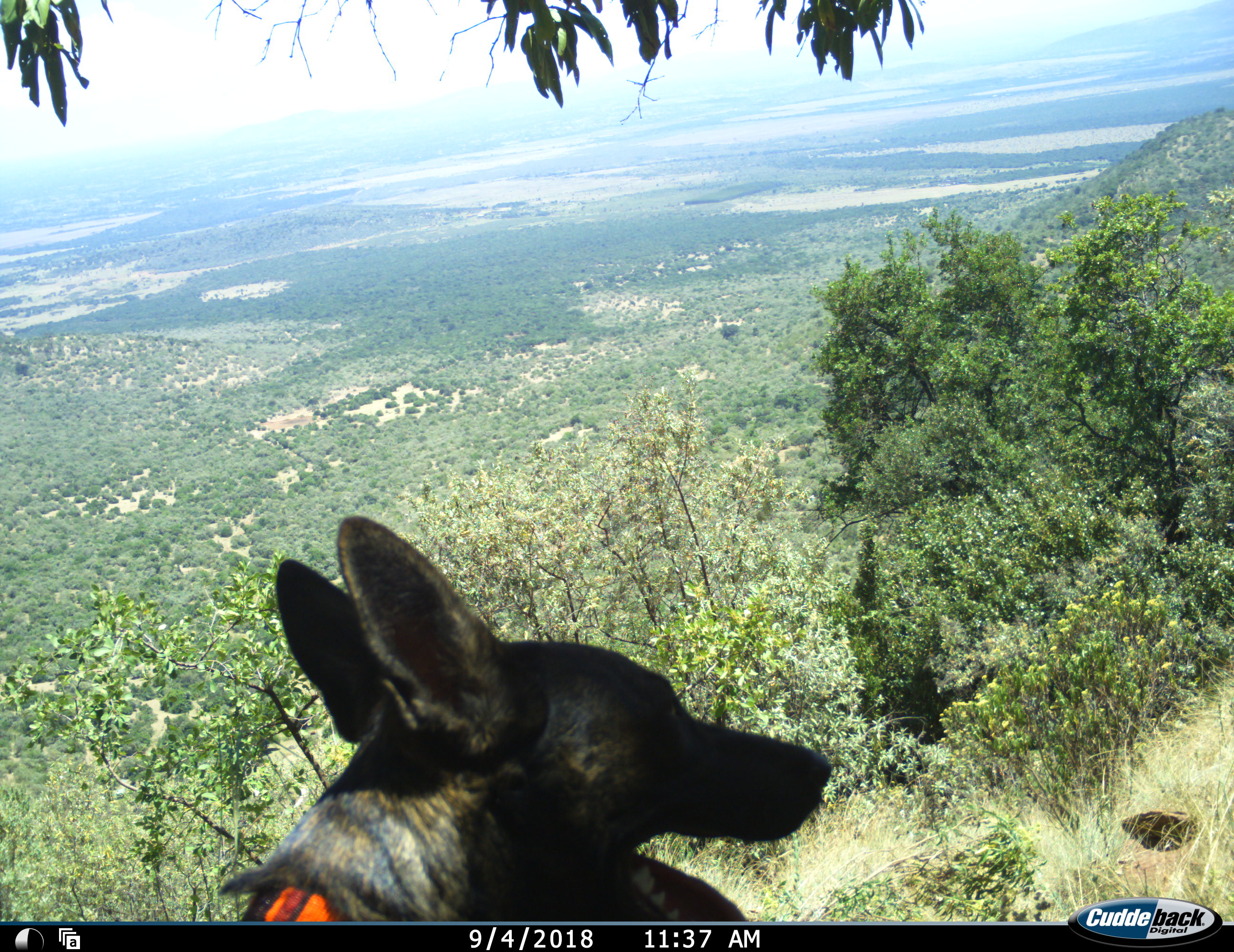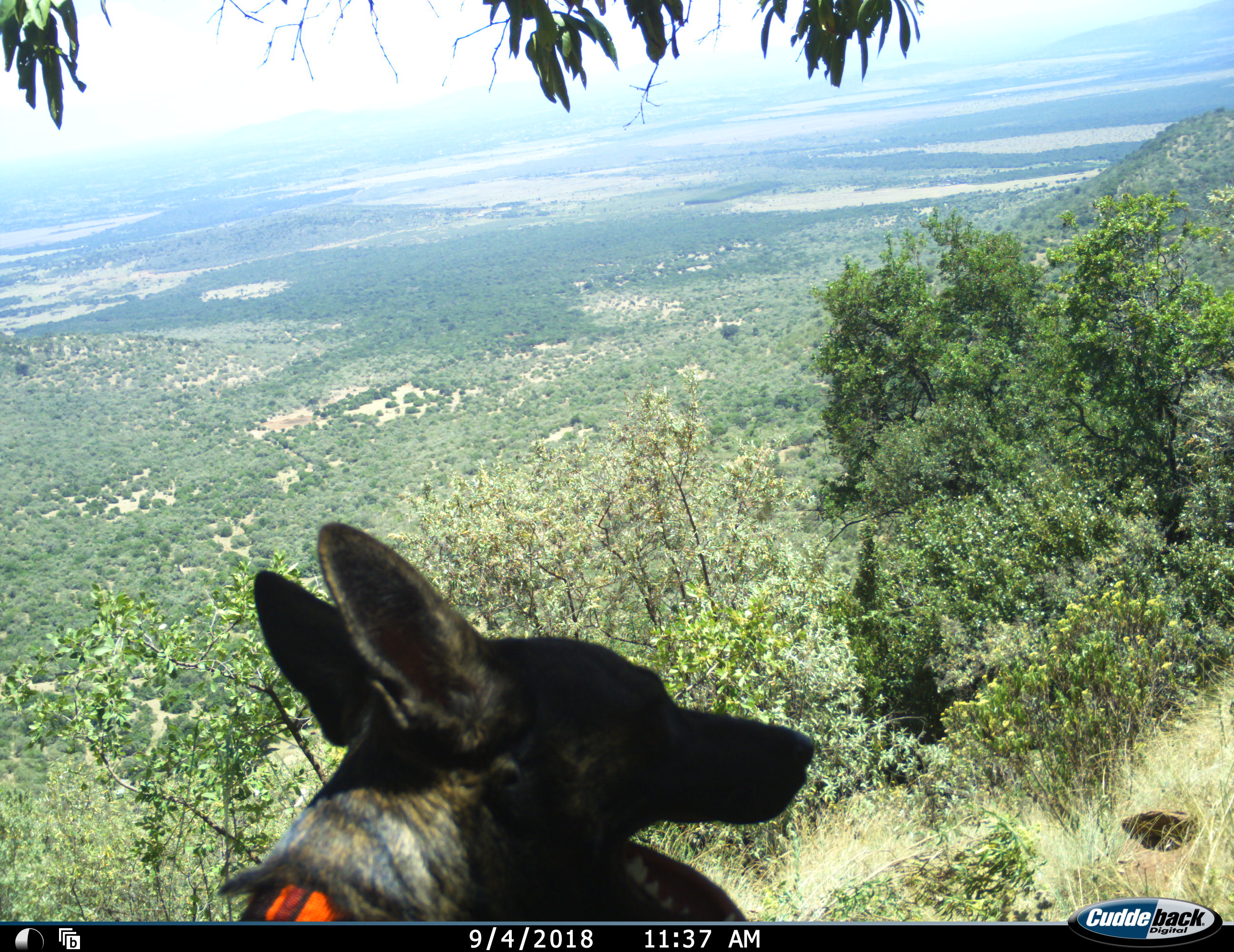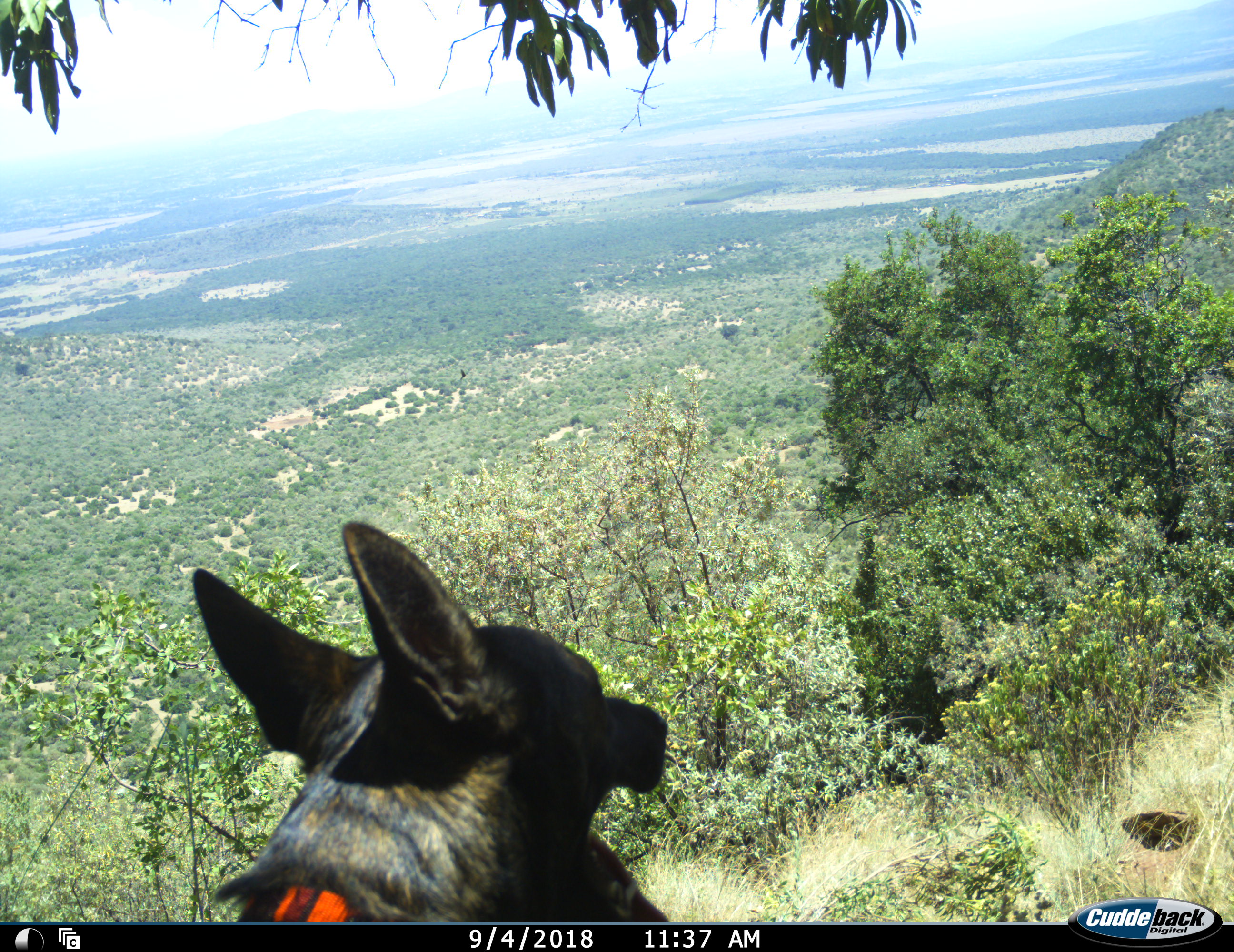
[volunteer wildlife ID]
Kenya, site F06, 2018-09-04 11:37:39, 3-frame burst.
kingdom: Animalia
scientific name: Animalia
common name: animal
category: domesticanimal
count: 1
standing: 67%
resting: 33%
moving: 11%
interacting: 22%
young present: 0%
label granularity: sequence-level